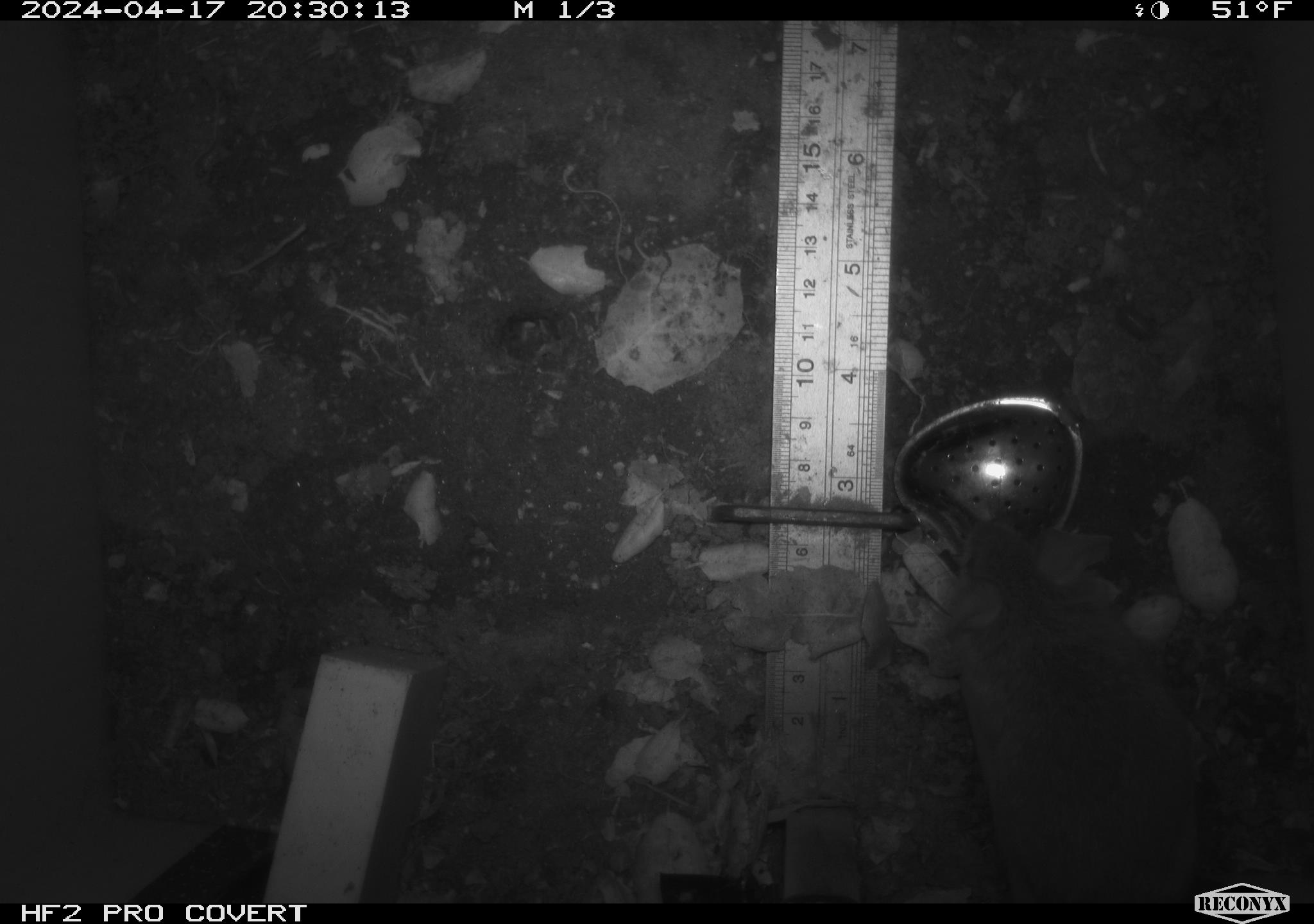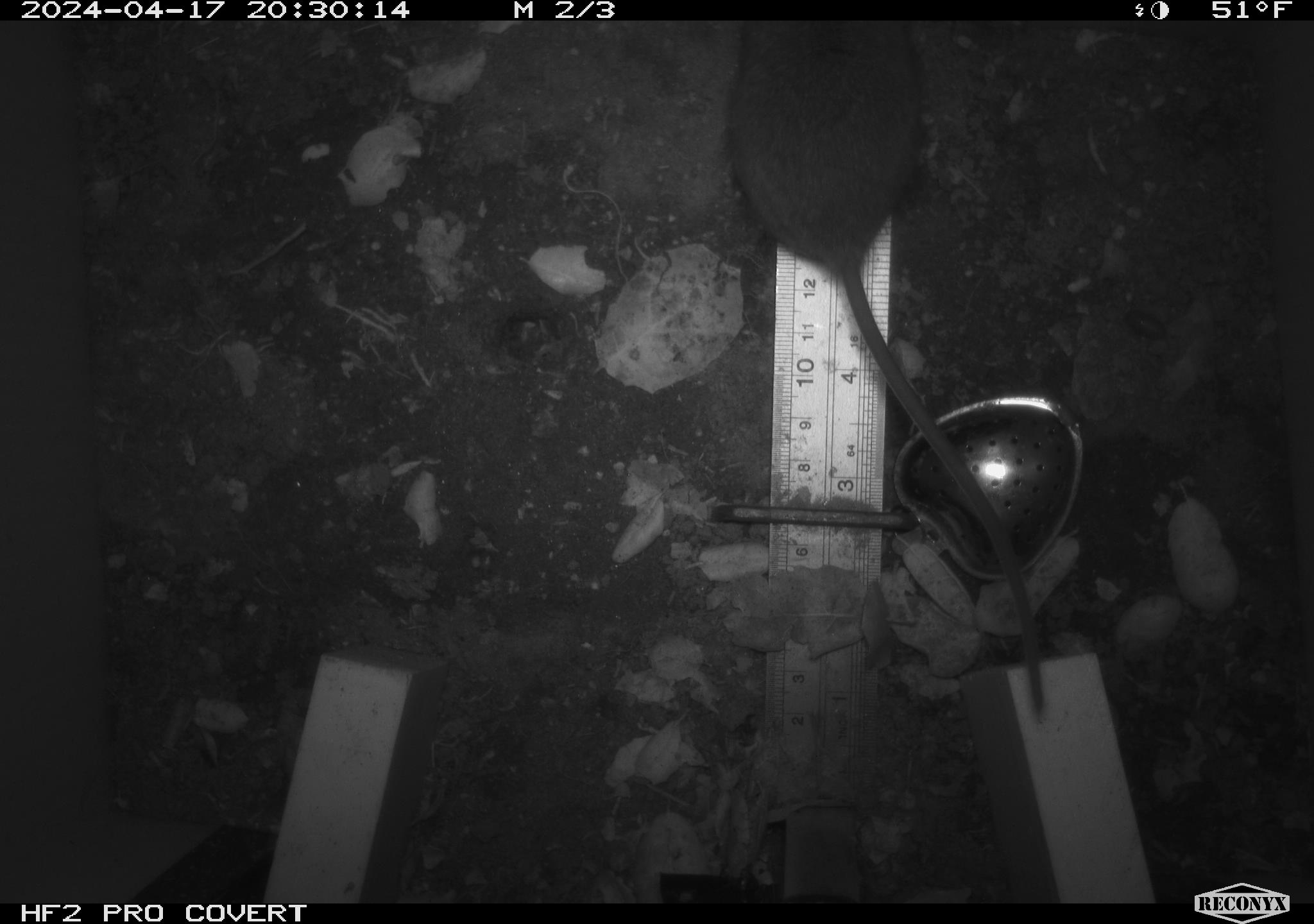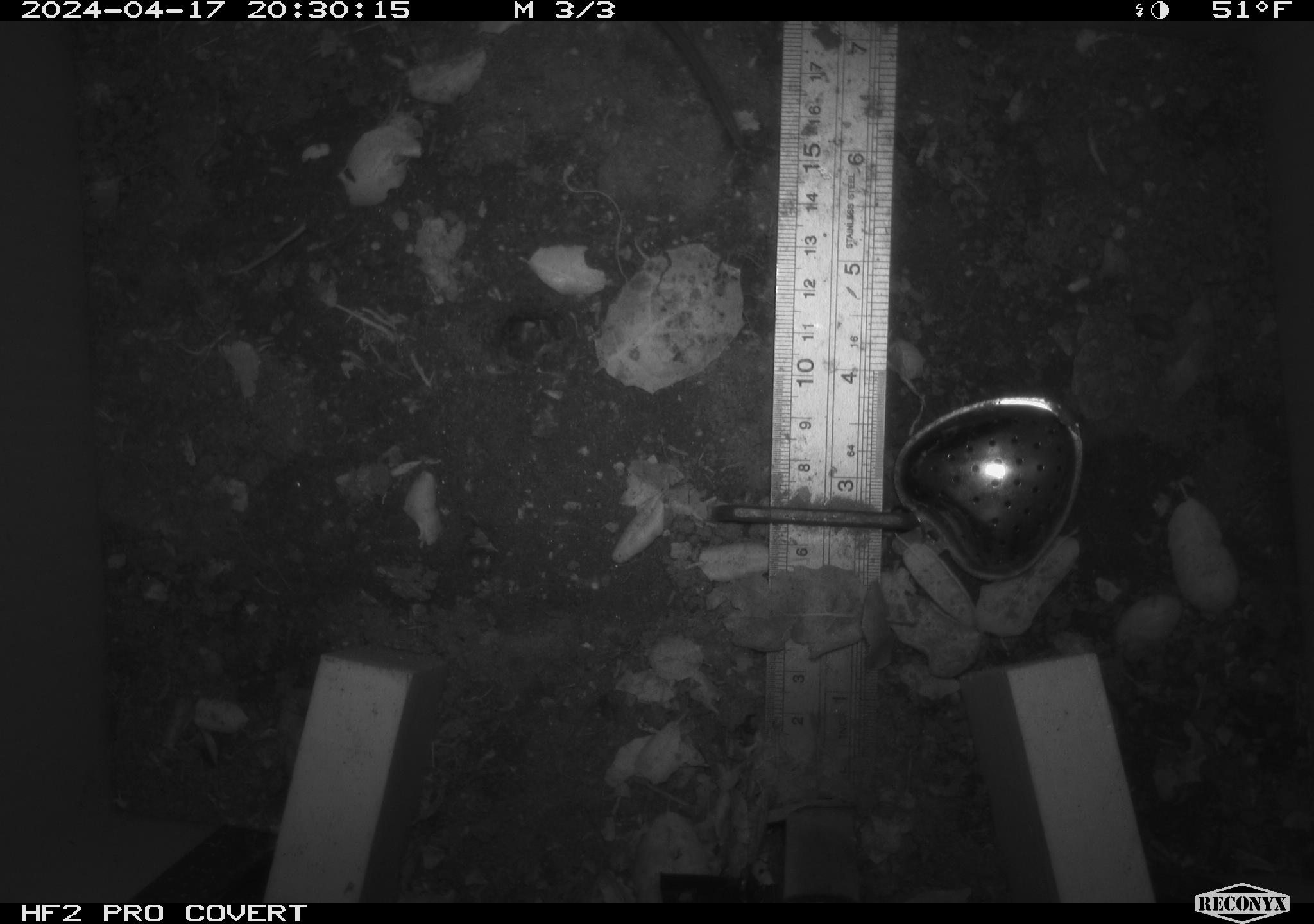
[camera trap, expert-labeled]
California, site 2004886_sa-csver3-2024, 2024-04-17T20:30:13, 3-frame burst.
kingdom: Animalia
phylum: Chordata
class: Mammalia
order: Rodentia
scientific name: Rodentia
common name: rodent